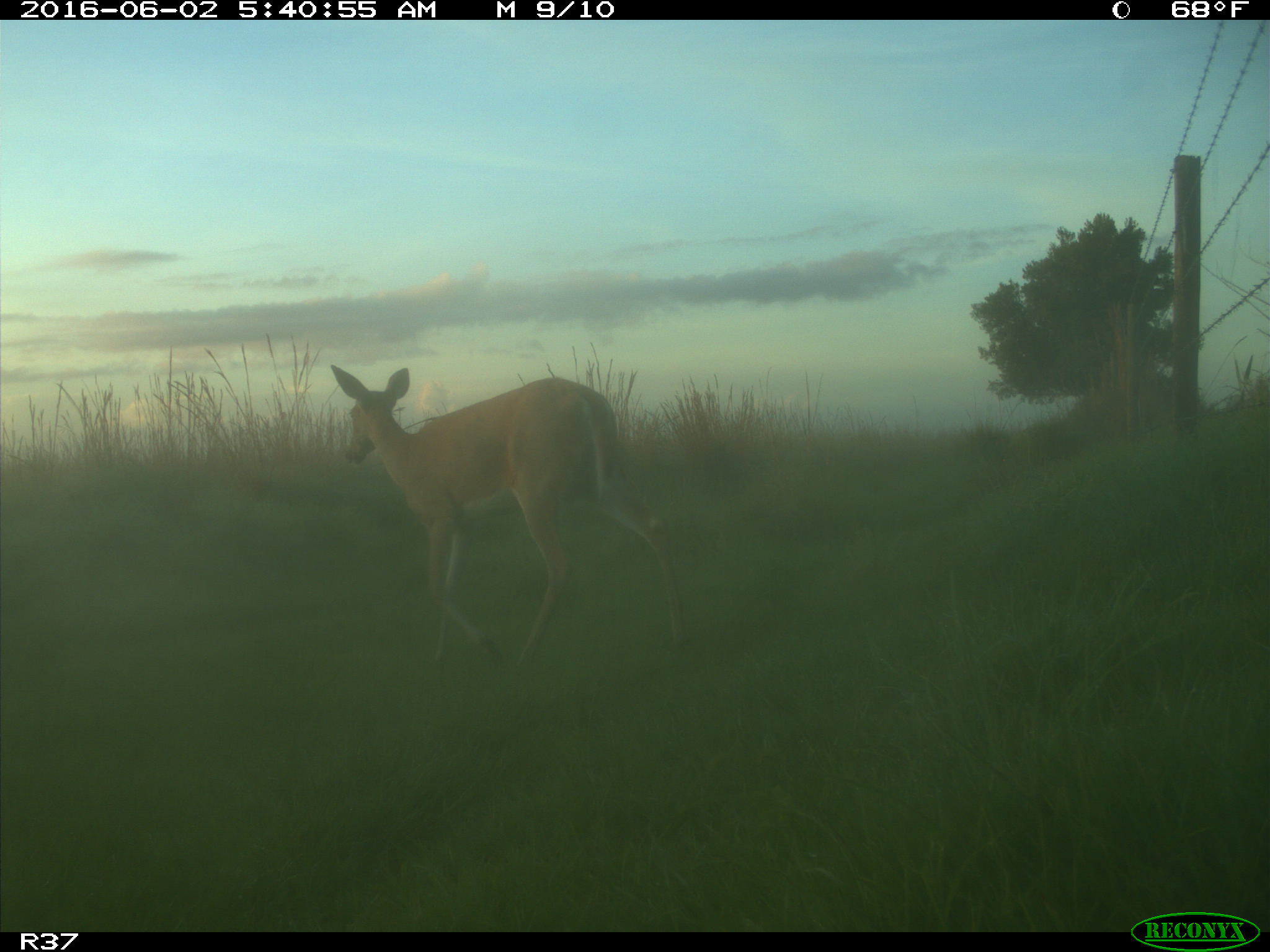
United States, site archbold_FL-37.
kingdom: Animalia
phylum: Chordata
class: Mammalia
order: Artiodactyla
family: Cervidae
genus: Odocoileus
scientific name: Odocoileus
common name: deer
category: unidentified deer